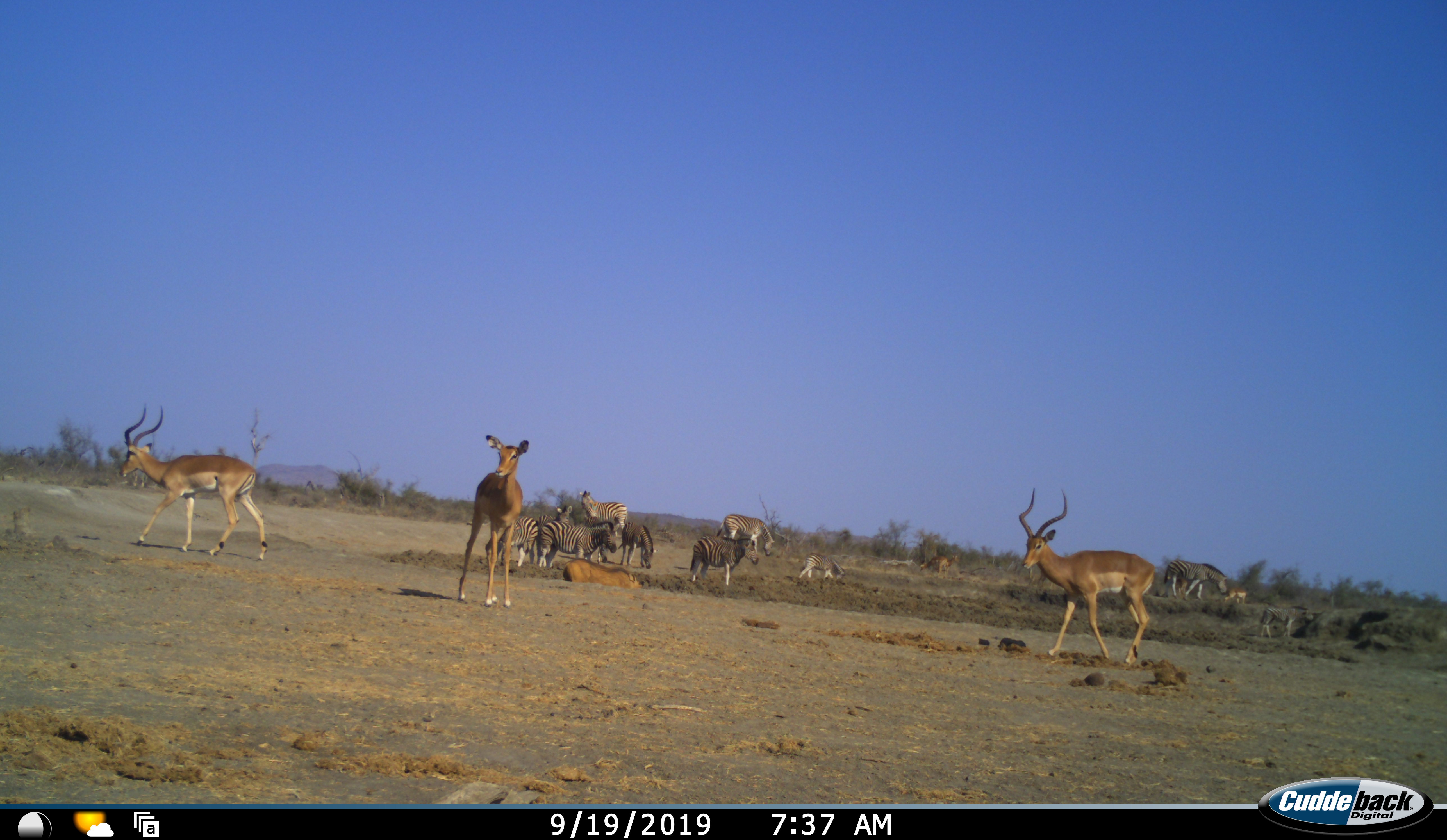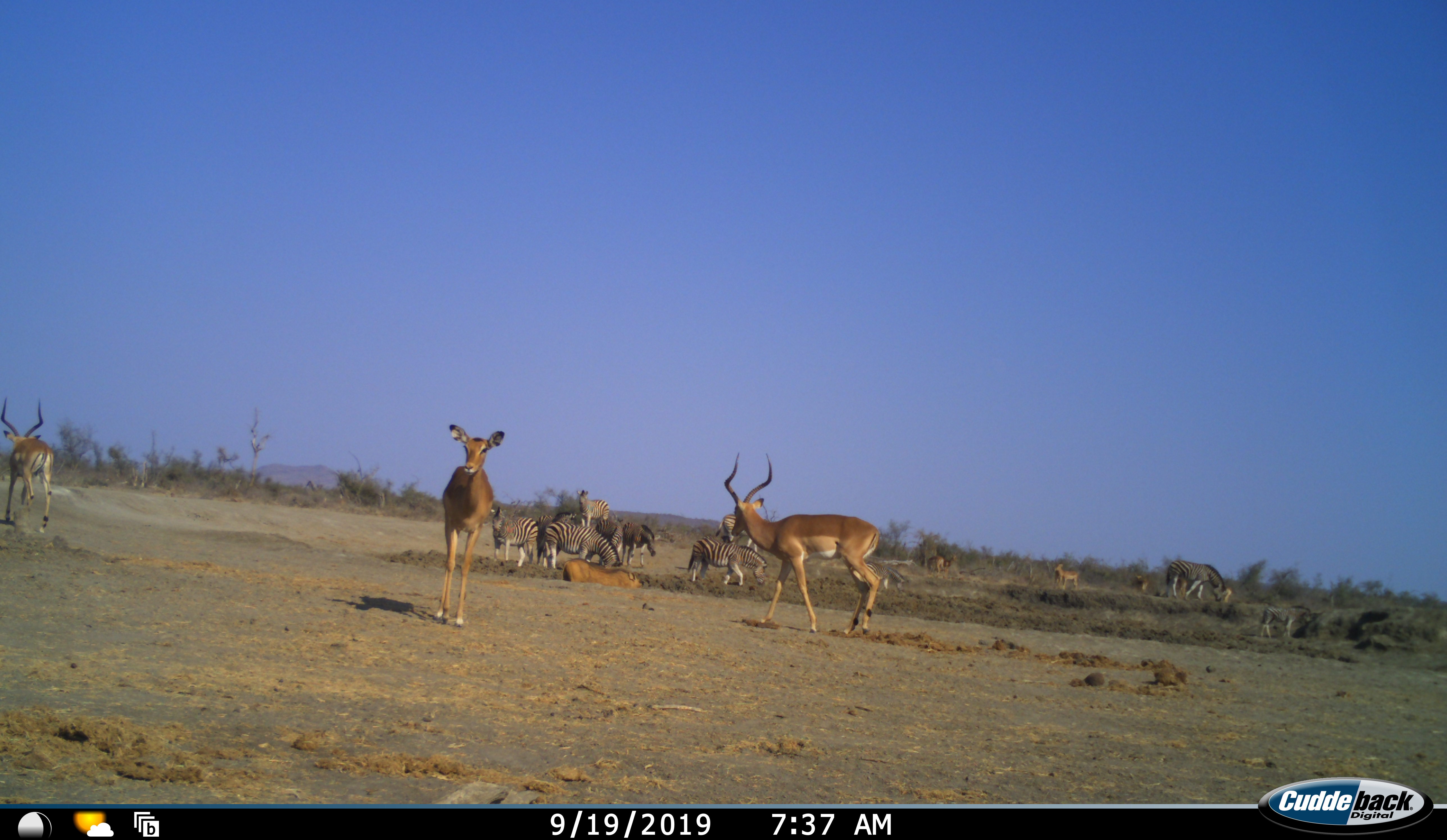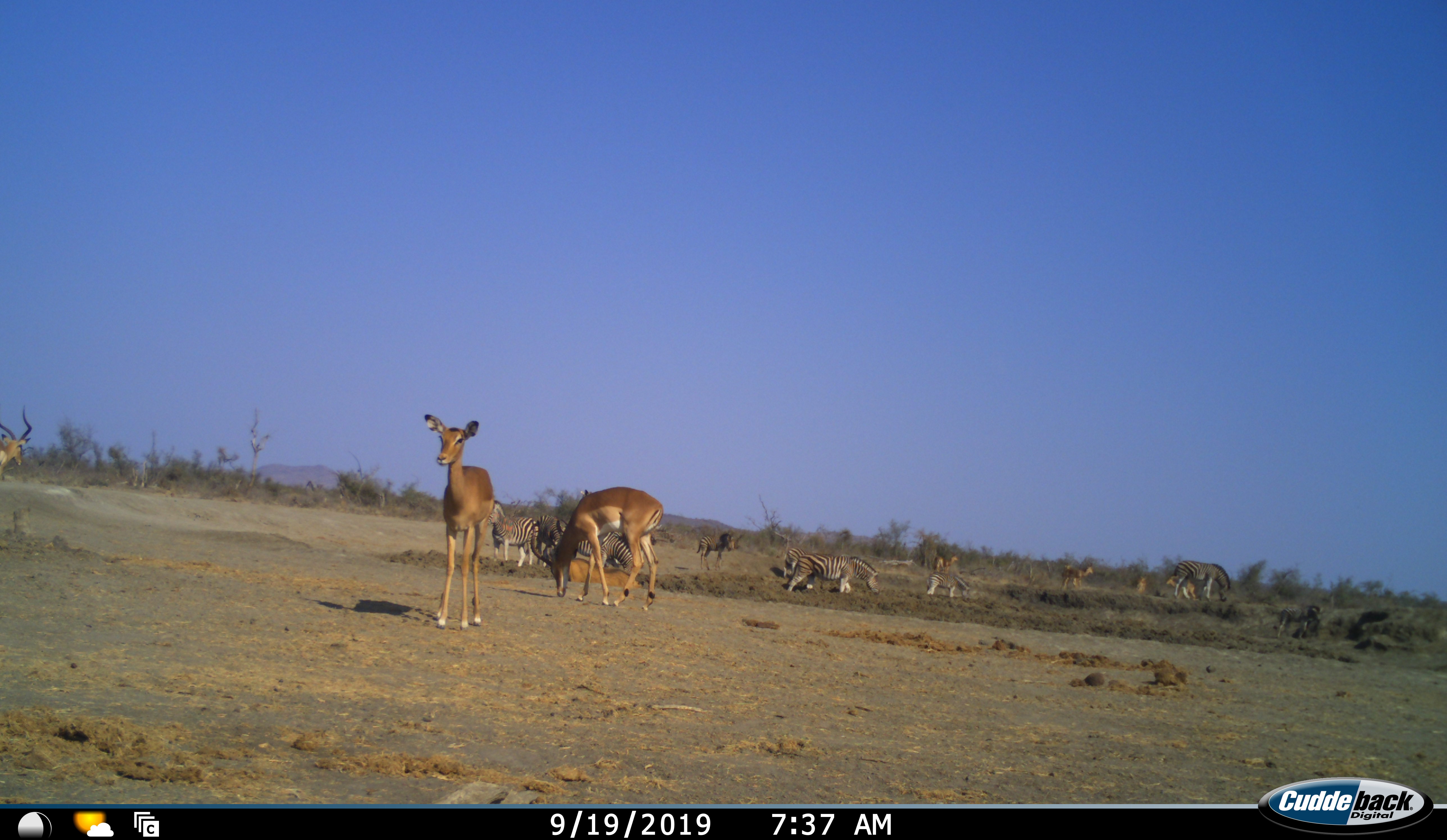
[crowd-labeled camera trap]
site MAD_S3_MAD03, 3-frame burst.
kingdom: Animalia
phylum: Chordata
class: Mammalia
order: Artiodactyla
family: Bovidae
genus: Aepyceros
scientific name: Aepyceros melampus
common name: impala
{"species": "impala (Aepyceros melampus)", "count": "6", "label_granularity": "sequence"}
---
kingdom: Animalia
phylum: Chordata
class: Mammalia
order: Perissodactyla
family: Equidae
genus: Equus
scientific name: Equus quagga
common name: plains zebra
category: zebraplains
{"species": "zebraplains (plains zebra) (Equus quagga)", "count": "10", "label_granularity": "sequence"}